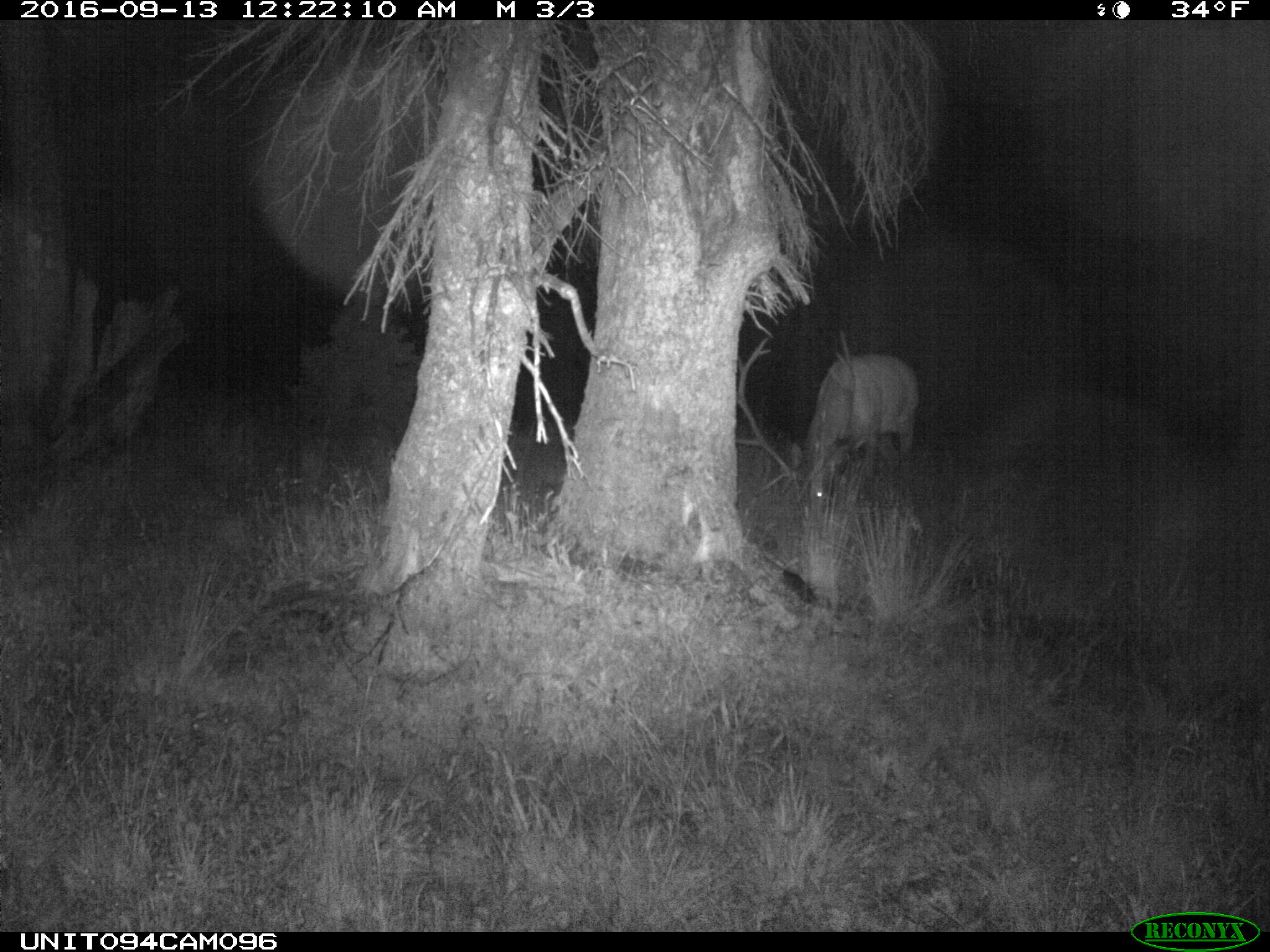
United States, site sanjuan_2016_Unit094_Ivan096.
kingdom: Animalia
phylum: Chordata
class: Mammalia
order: Artiodactyla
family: Cervidae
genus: Cervus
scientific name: Cervus elaphus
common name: red deer